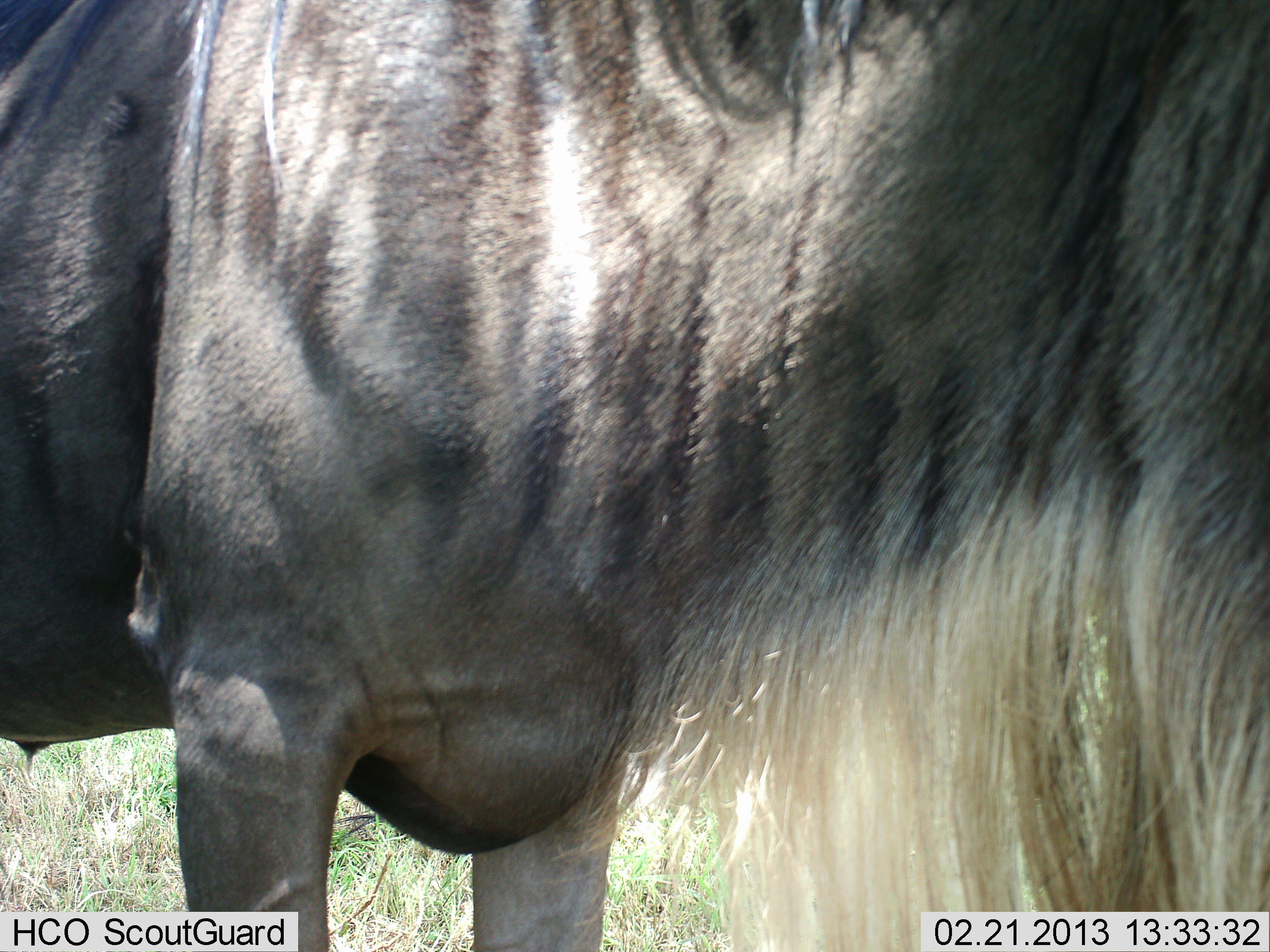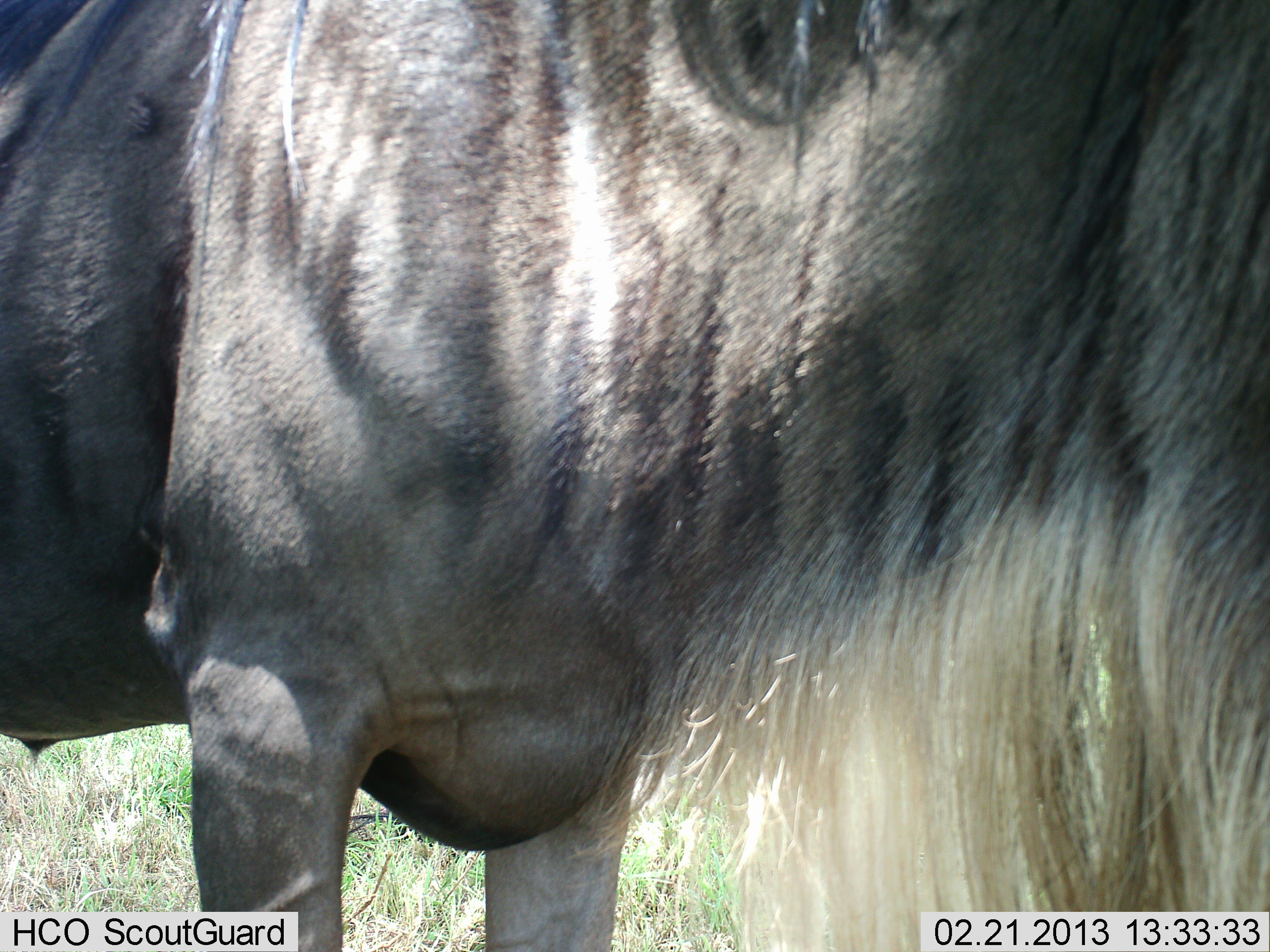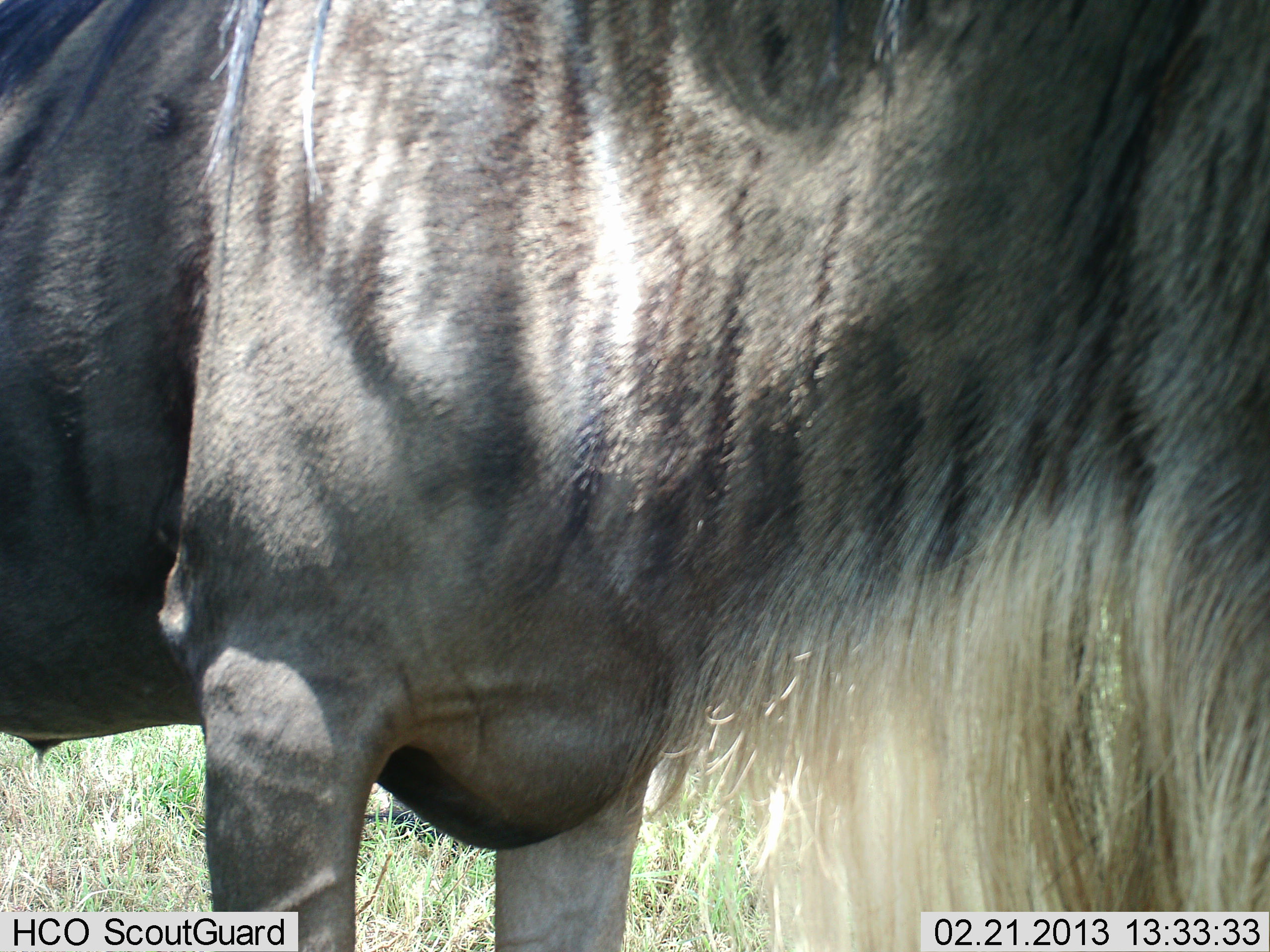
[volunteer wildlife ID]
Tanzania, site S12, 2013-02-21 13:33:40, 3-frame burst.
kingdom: Animalia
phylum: Chordata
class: Mammalia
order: Artiodactyla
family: Bovidae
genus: Connochaetes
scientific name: Connochaetes taurinus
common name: blue wildebeest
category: wildebeest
Wildebeest (blue wildebeest) (Connochaetes taurinus), count 1. Behavior (volunteer vote fractions): standing 88%, resting 0%, moving 3%, interacting 9%. Young present (vote fraction): 0%. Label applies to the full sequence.